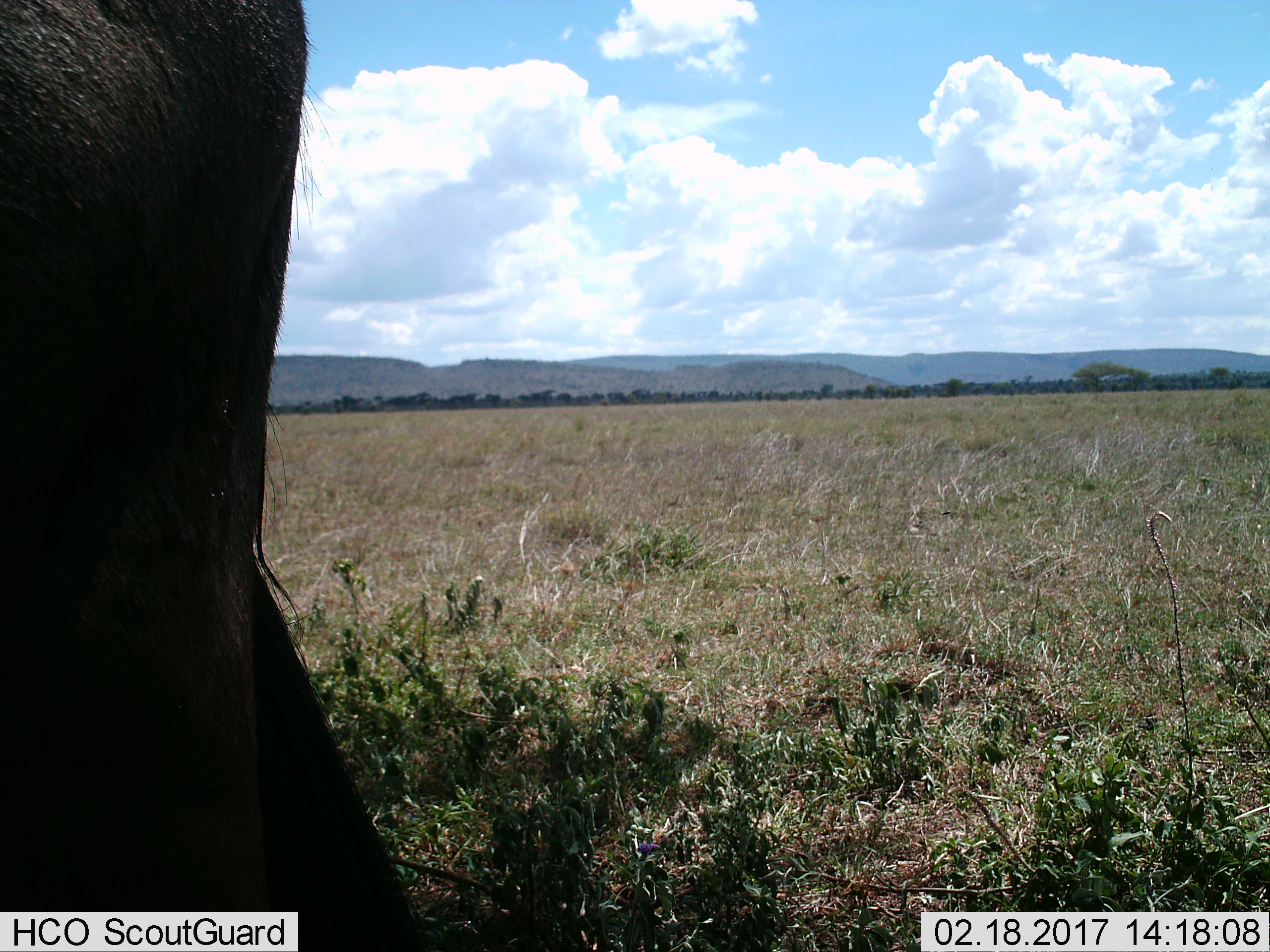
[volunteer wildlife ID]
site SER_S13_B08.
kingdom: Animalia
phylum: Chordata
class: Mammalia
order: Artiodactyla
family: Bovidae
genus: Connochaetes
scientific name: Connochaetes taurinus taurinus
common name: blue wildebeest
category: wildebeestblue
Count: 1.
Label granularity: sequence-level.